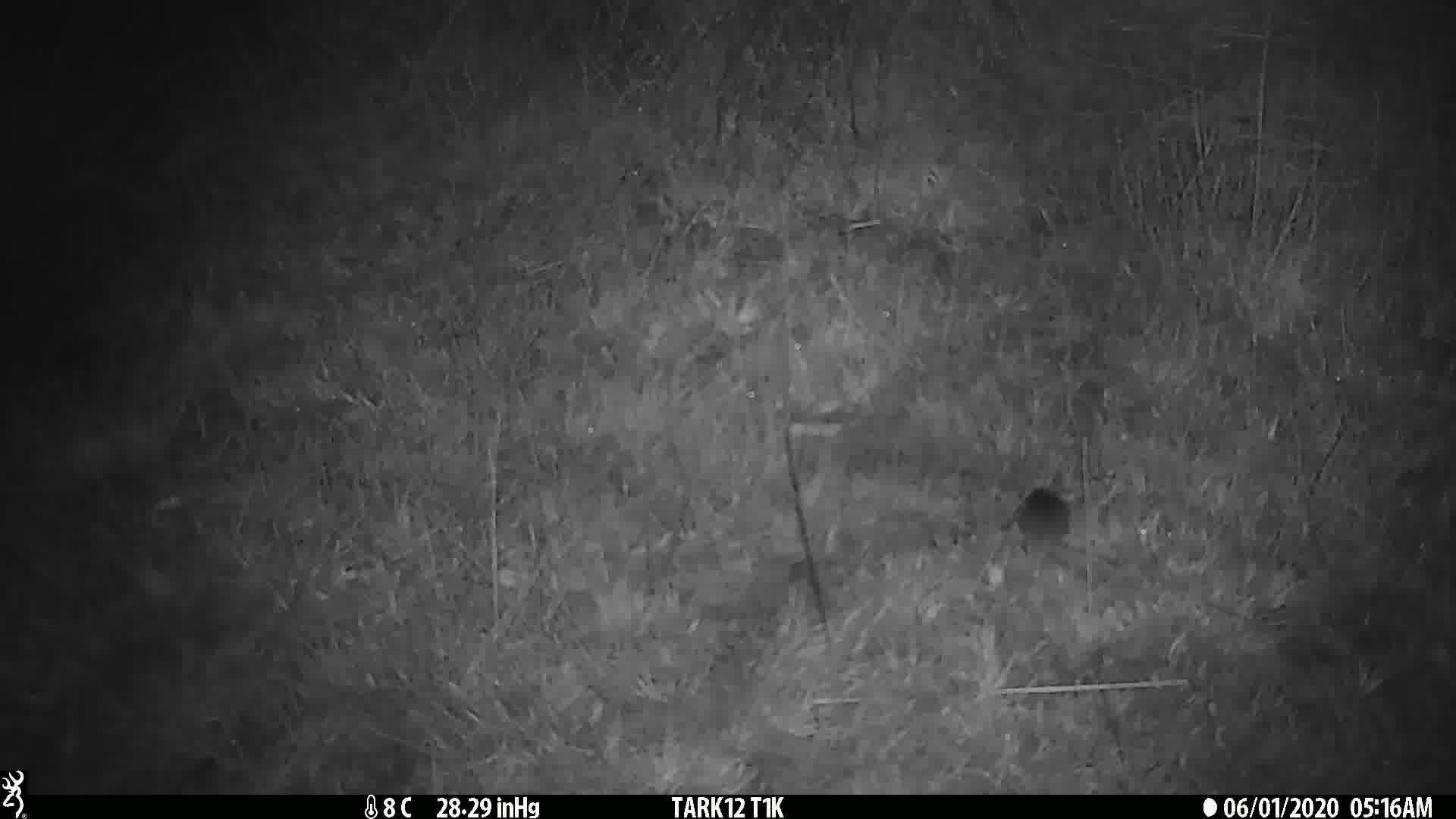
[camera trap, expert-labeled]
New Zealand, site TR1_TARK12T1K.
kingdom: Animalia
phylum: Chordata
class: Mammalia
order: Rodentia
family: Muridae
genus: Mus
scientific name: Mus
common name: mouse